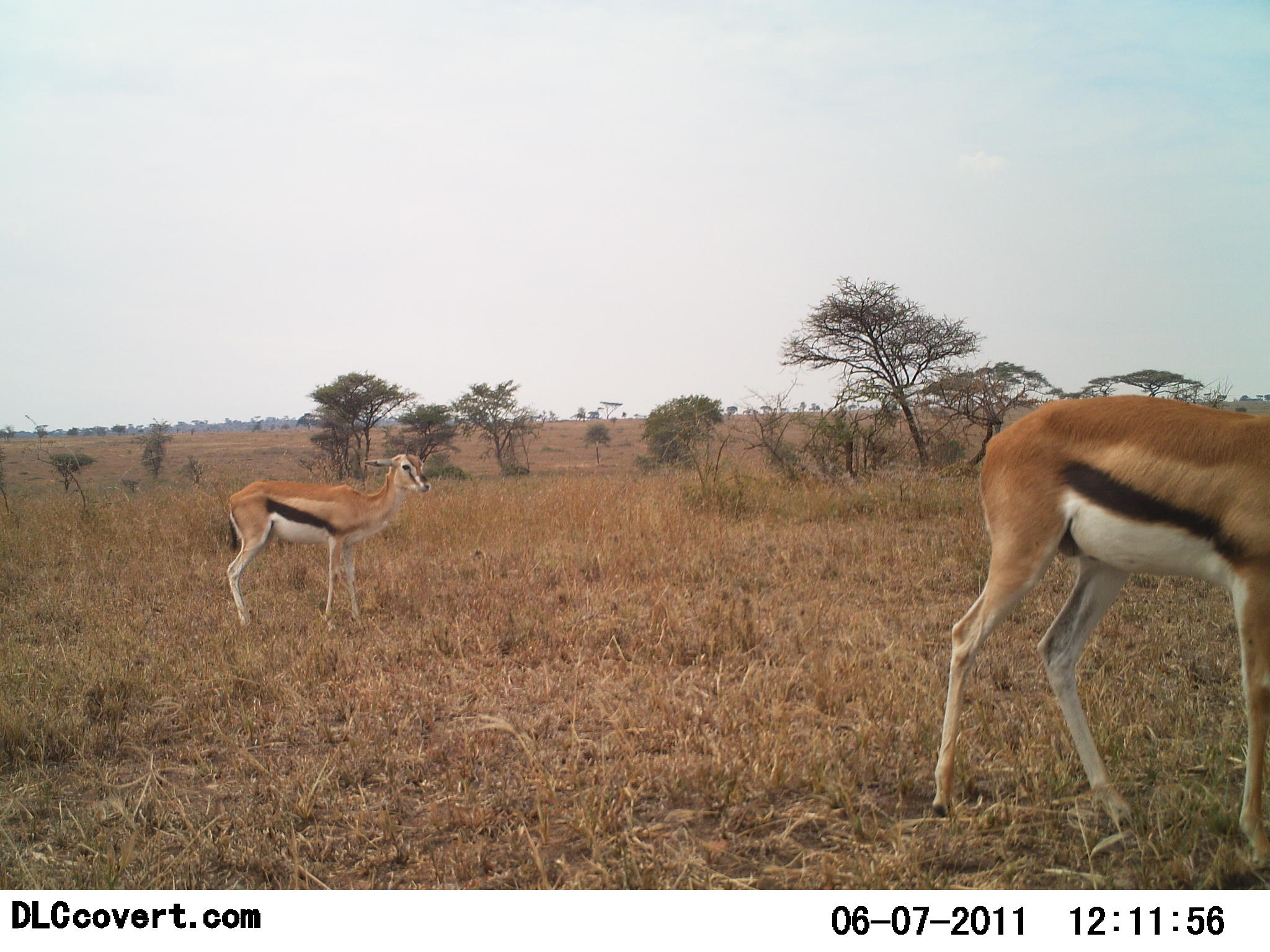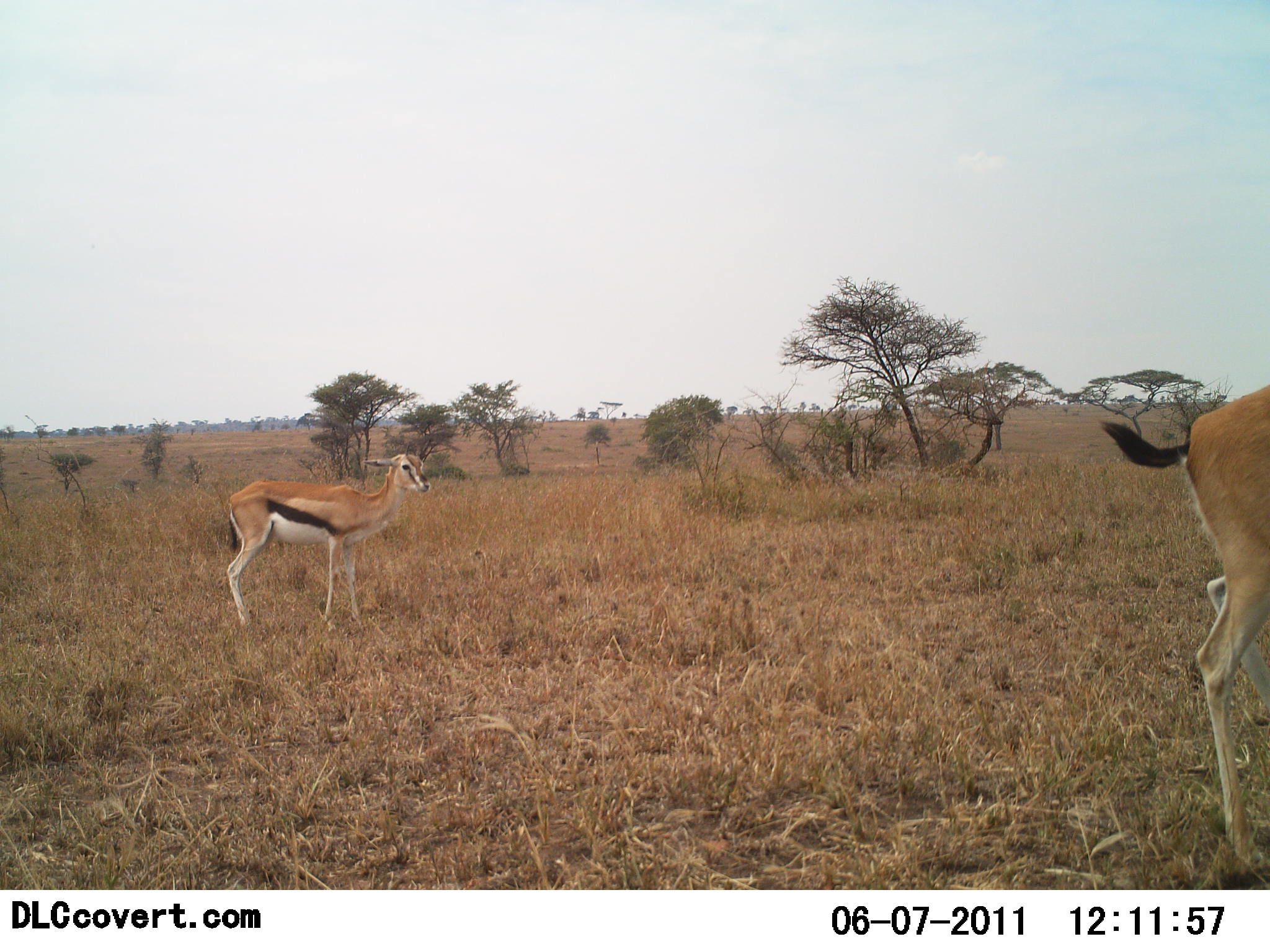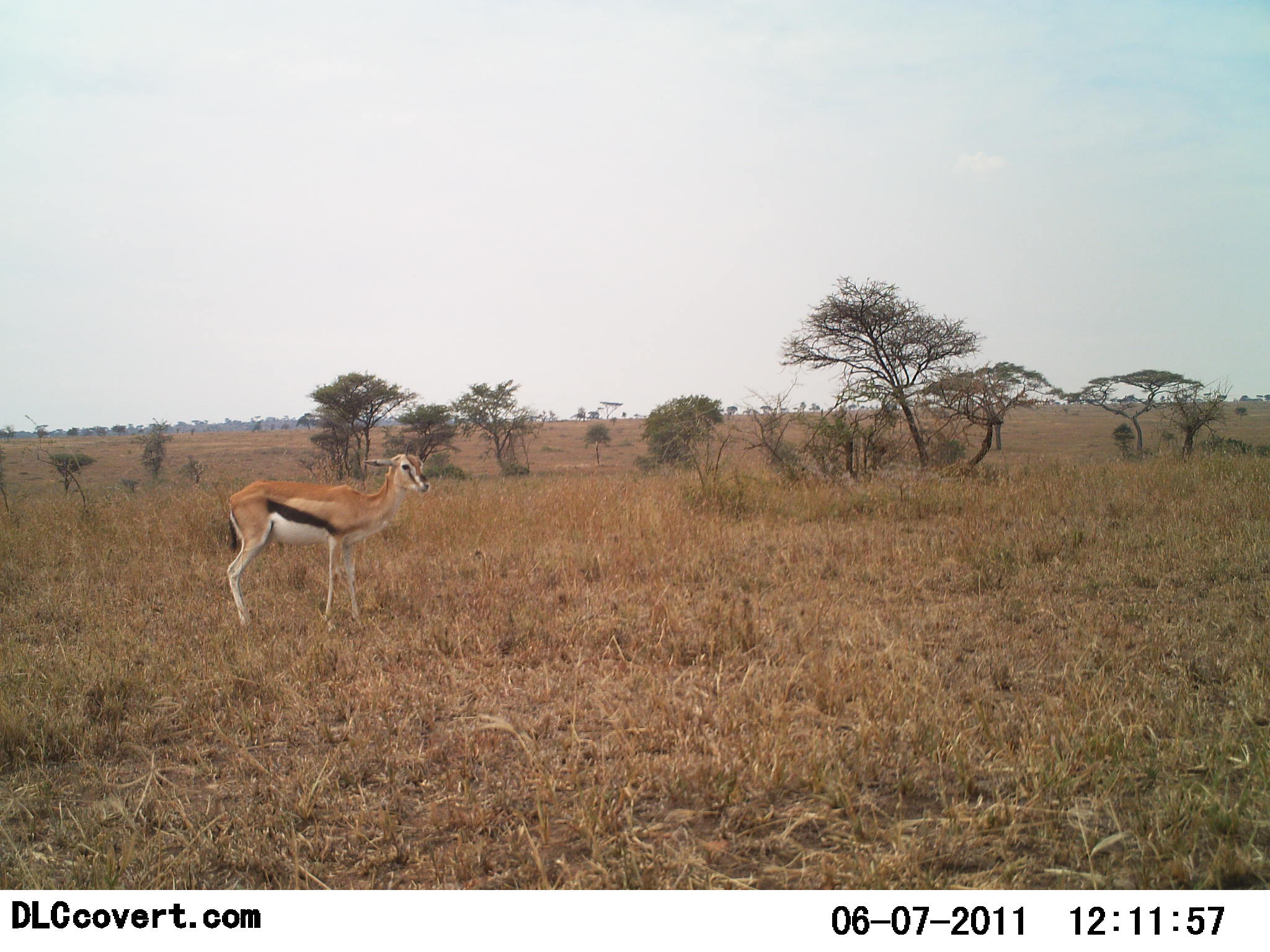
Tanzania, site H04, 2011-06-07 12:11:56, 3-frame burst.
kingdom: Animalia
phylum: Chordata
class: Mammalia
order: Artiodactyla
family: Bovidae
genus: Eudorcas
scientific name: Eudorcas thomsonii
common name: thomson's gazelle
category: gazellethomsons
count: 2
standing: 100%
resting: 0%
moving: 67%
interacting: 0%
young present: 0%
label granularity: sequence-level